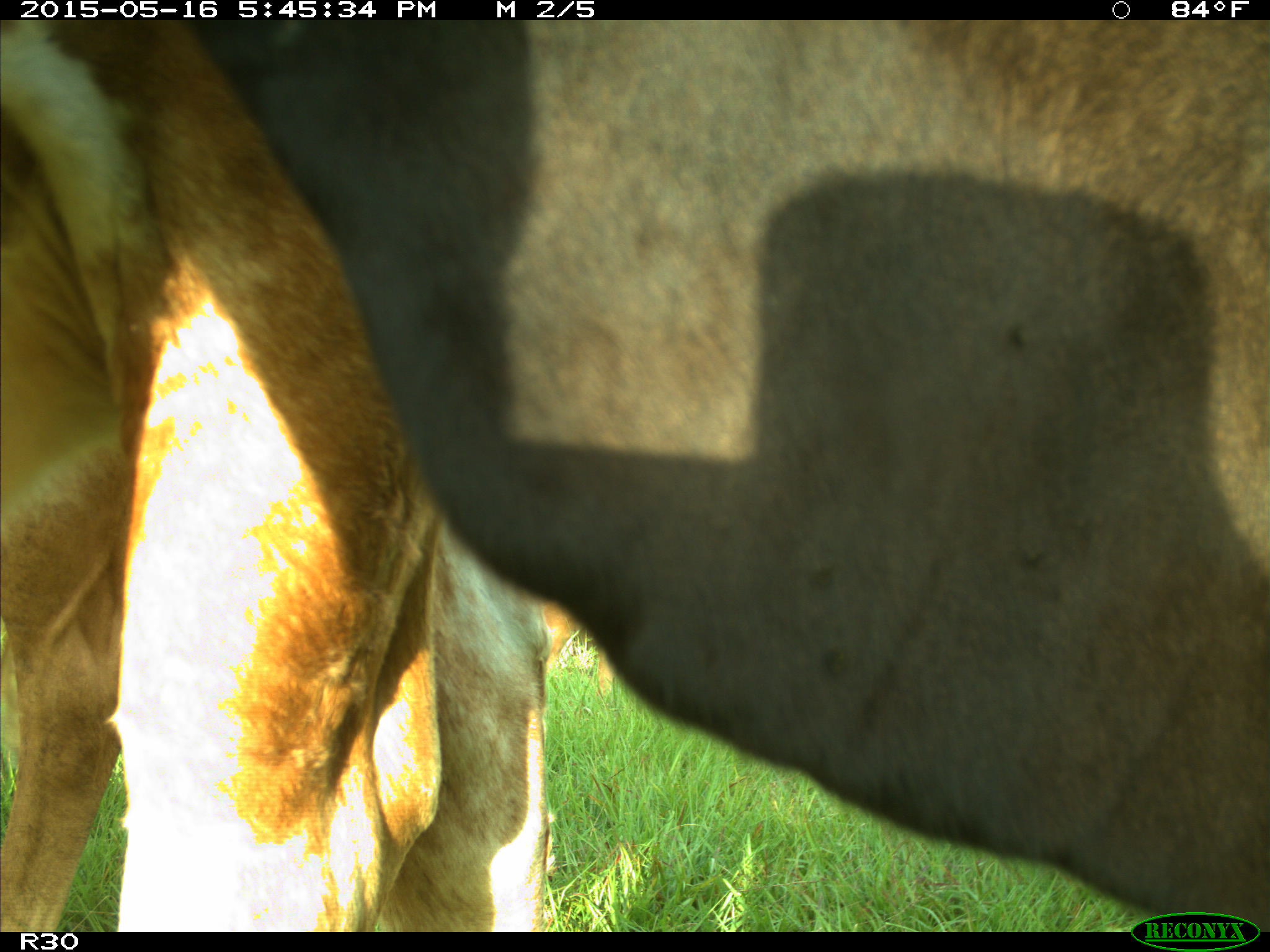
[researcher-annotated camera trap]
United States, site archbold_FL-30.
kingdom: Animalia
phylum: Chordata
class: Mammalia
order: Artiodactyla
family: Bovidae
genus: Bos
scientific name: Bos taurus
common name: domestic cow